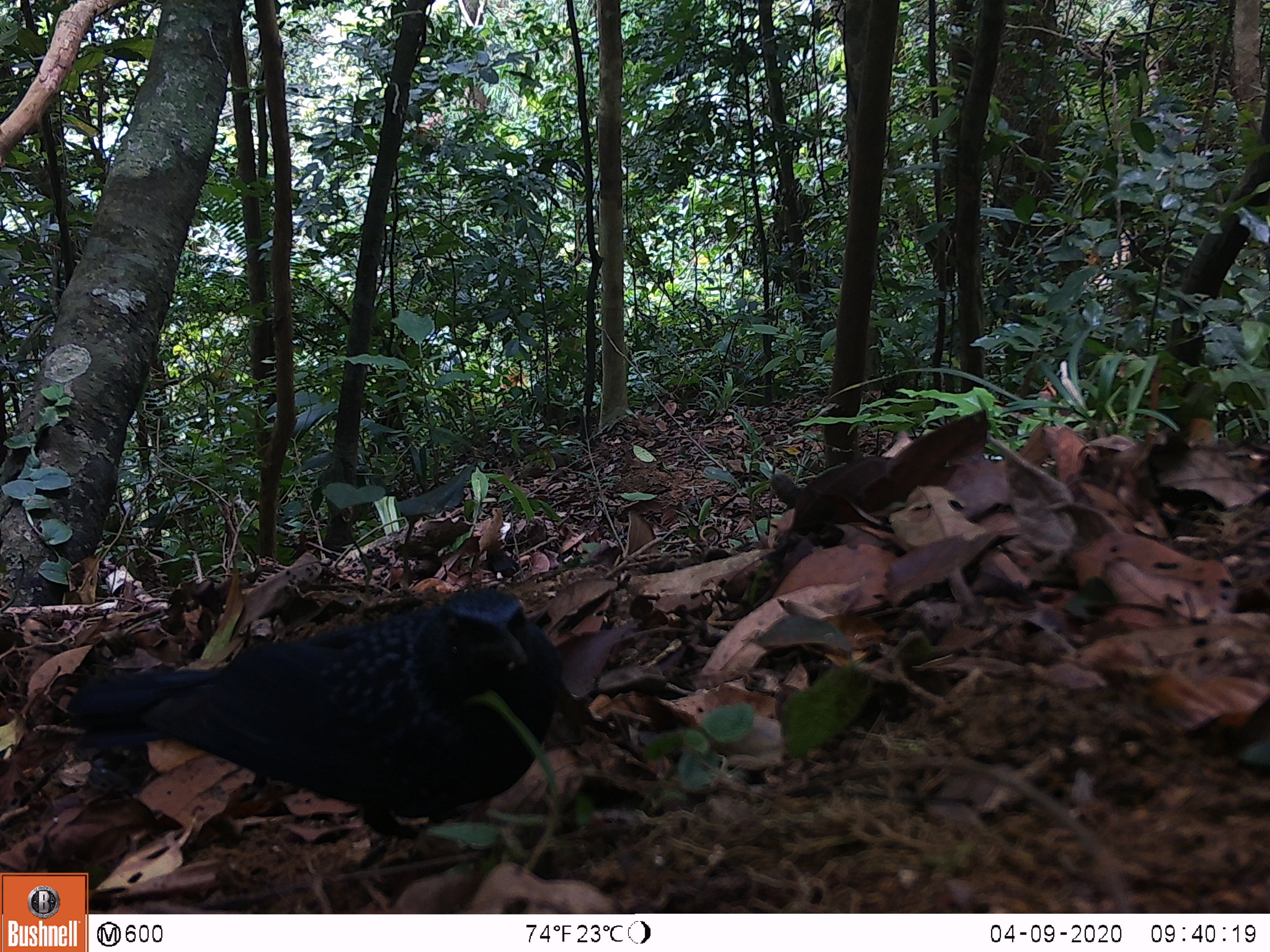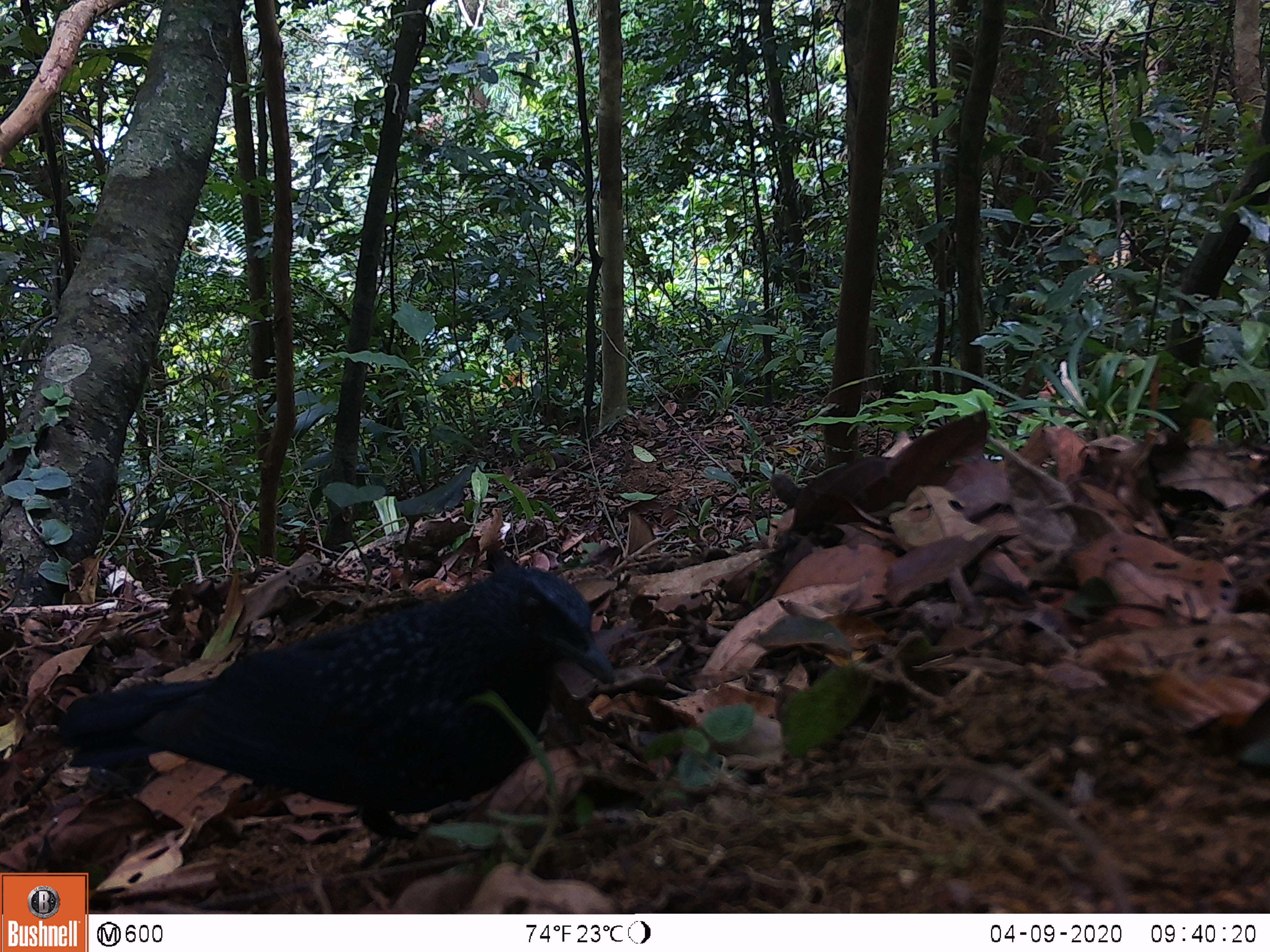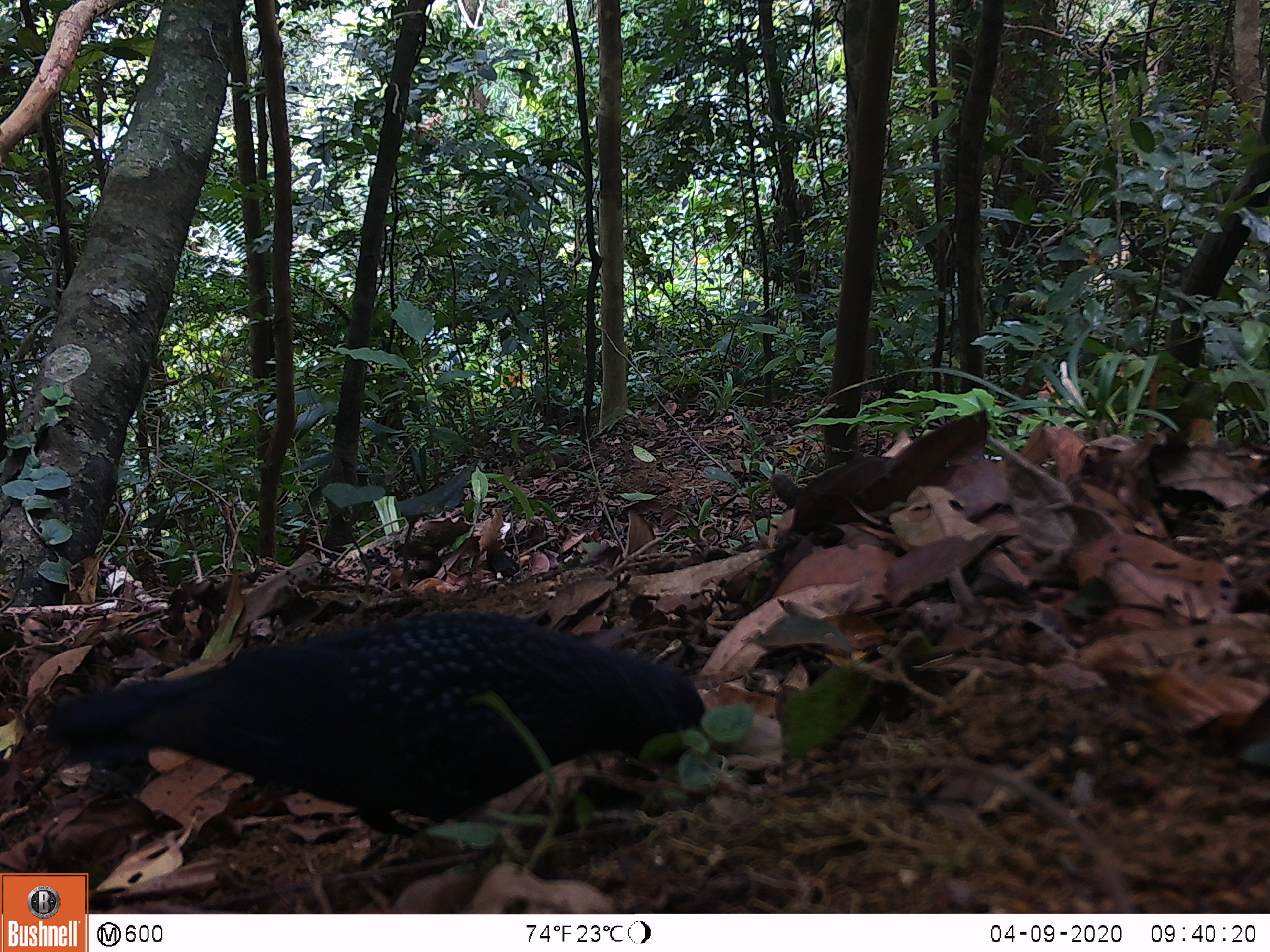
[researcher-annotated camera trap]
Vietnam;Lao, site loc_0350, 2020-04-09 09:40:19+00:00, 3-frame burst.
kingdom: Animalia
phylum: Chordata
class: Aves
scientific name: Aves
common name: bird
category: unidentified bird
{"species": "unidentified bird (bird) (Aves)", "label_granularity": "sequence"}